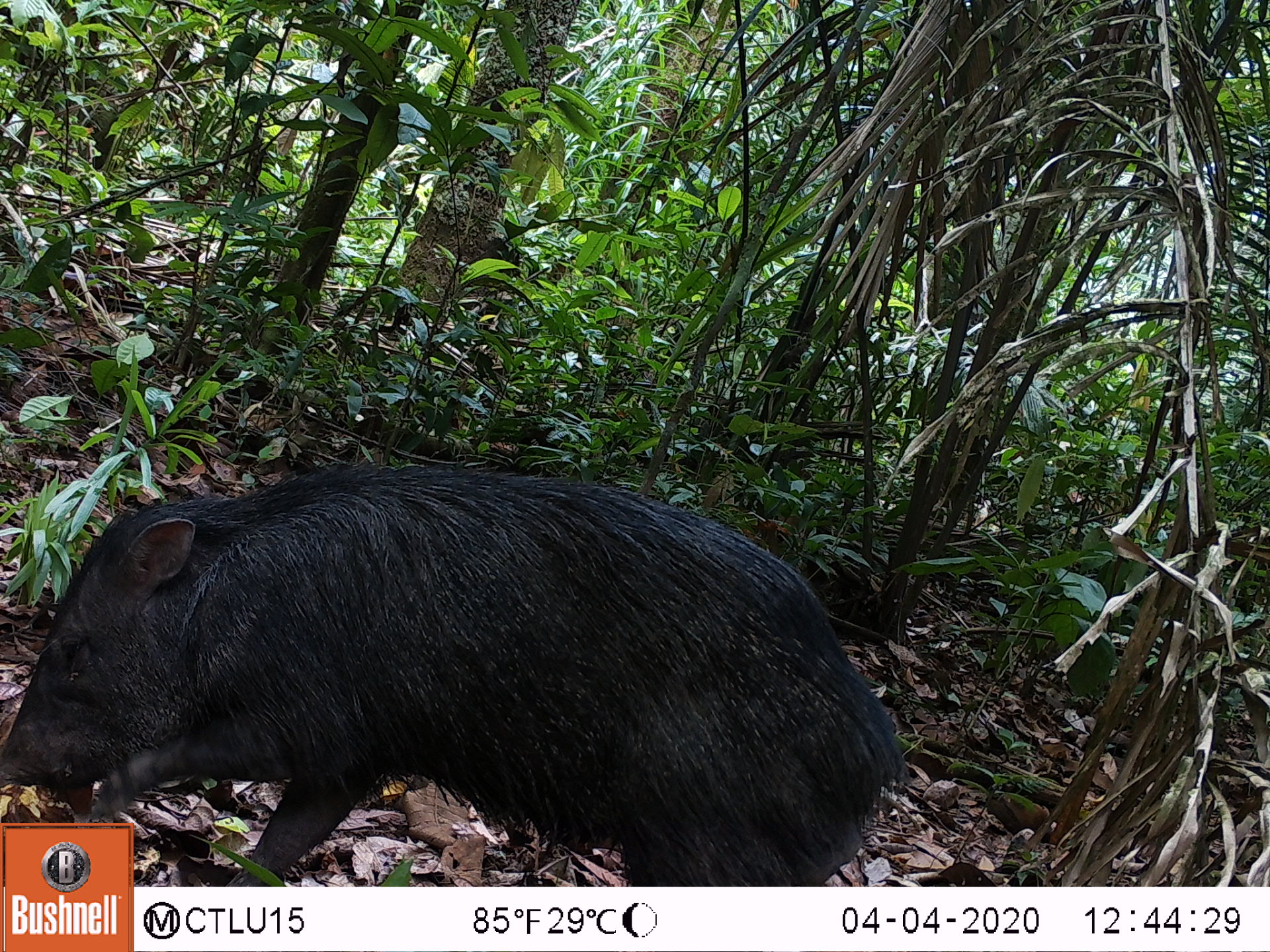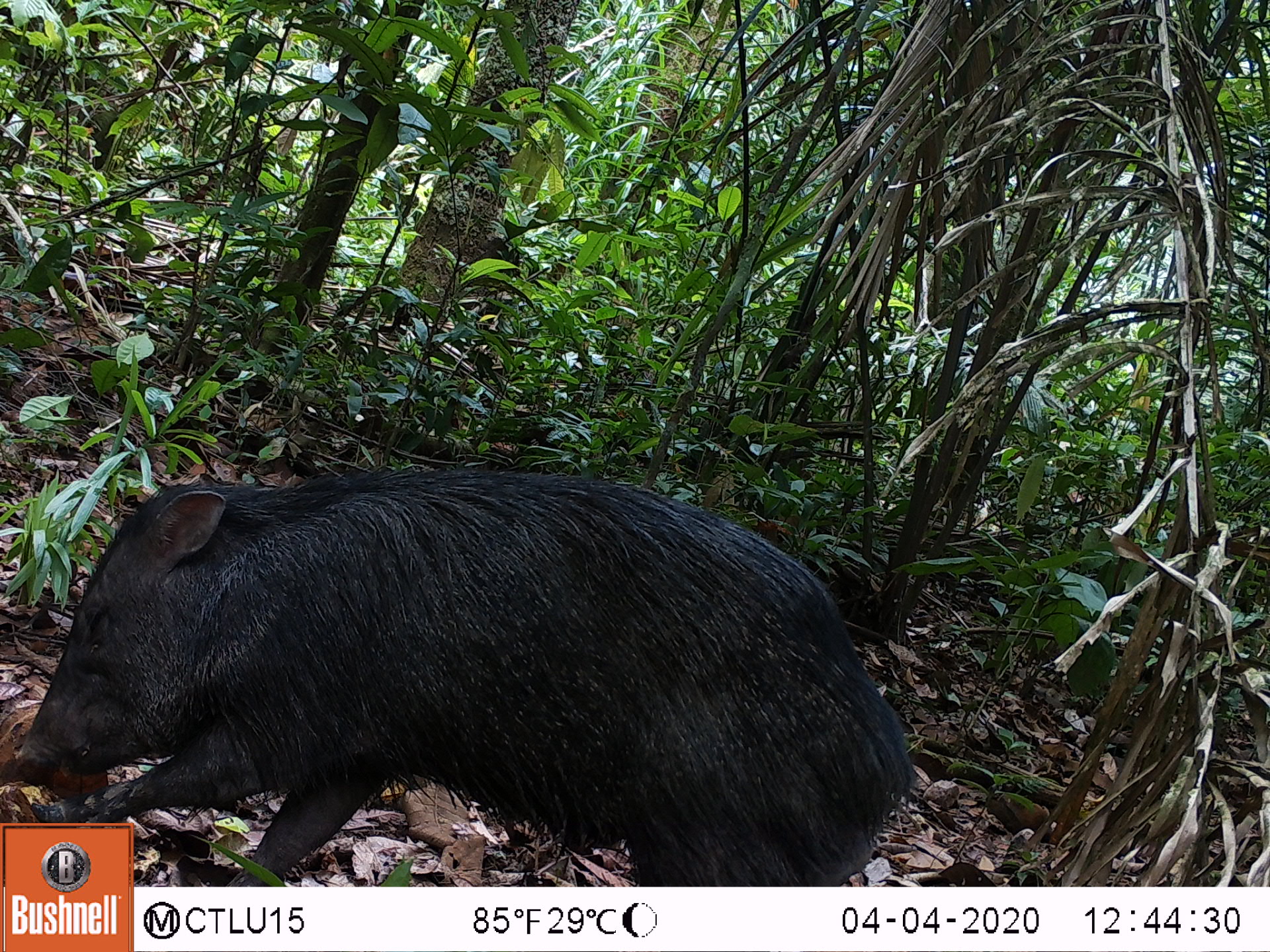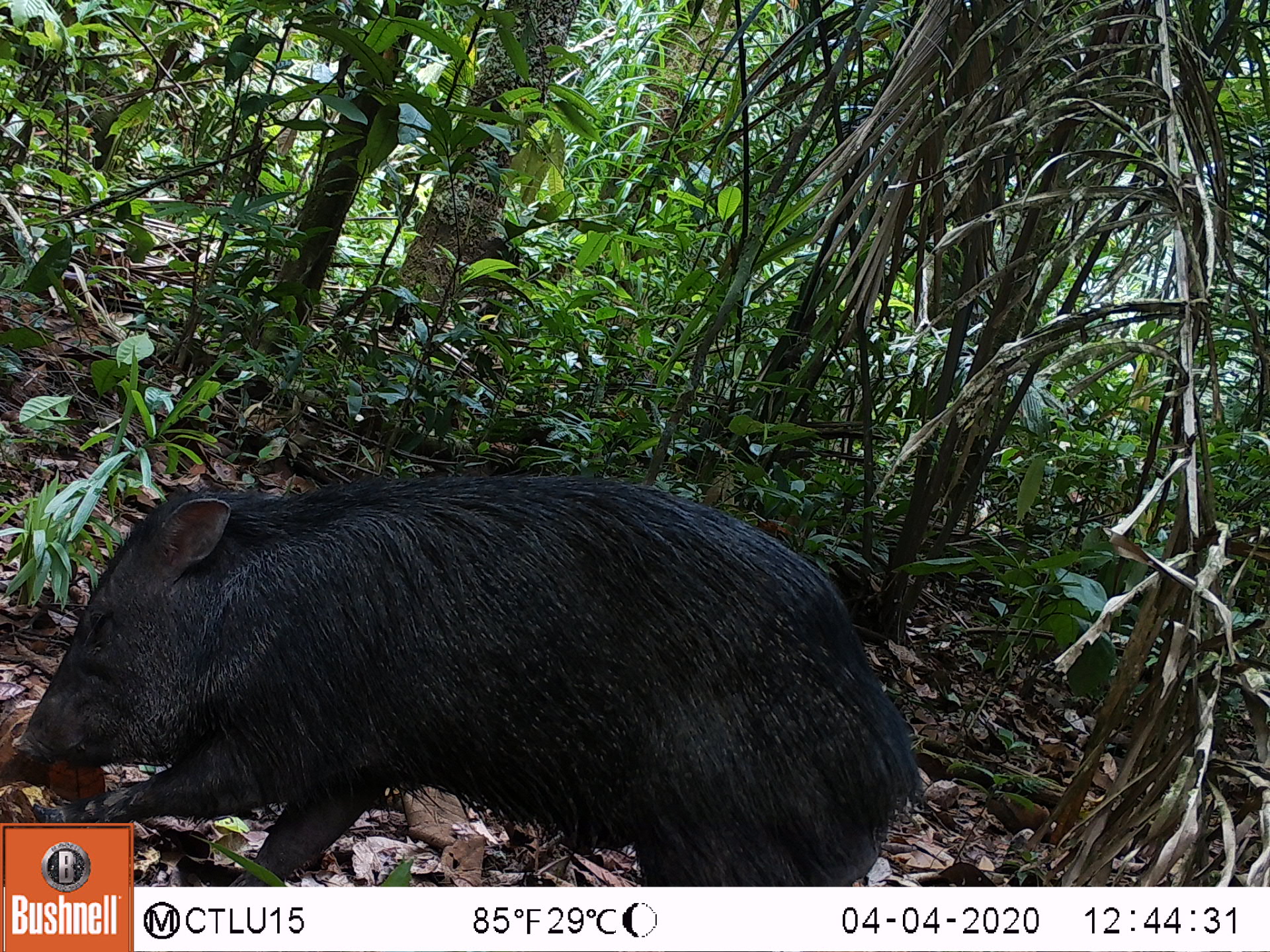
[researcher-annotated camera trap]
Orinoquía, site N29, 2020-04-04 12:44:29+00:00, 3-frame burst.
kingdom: Animalia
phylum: Chordata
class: Mammalia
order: Artiodactyla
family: Tayassuidae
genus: Pecari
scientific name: Pecari tajacu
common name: collared peccary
Collared peccary (Pecari tajacu).